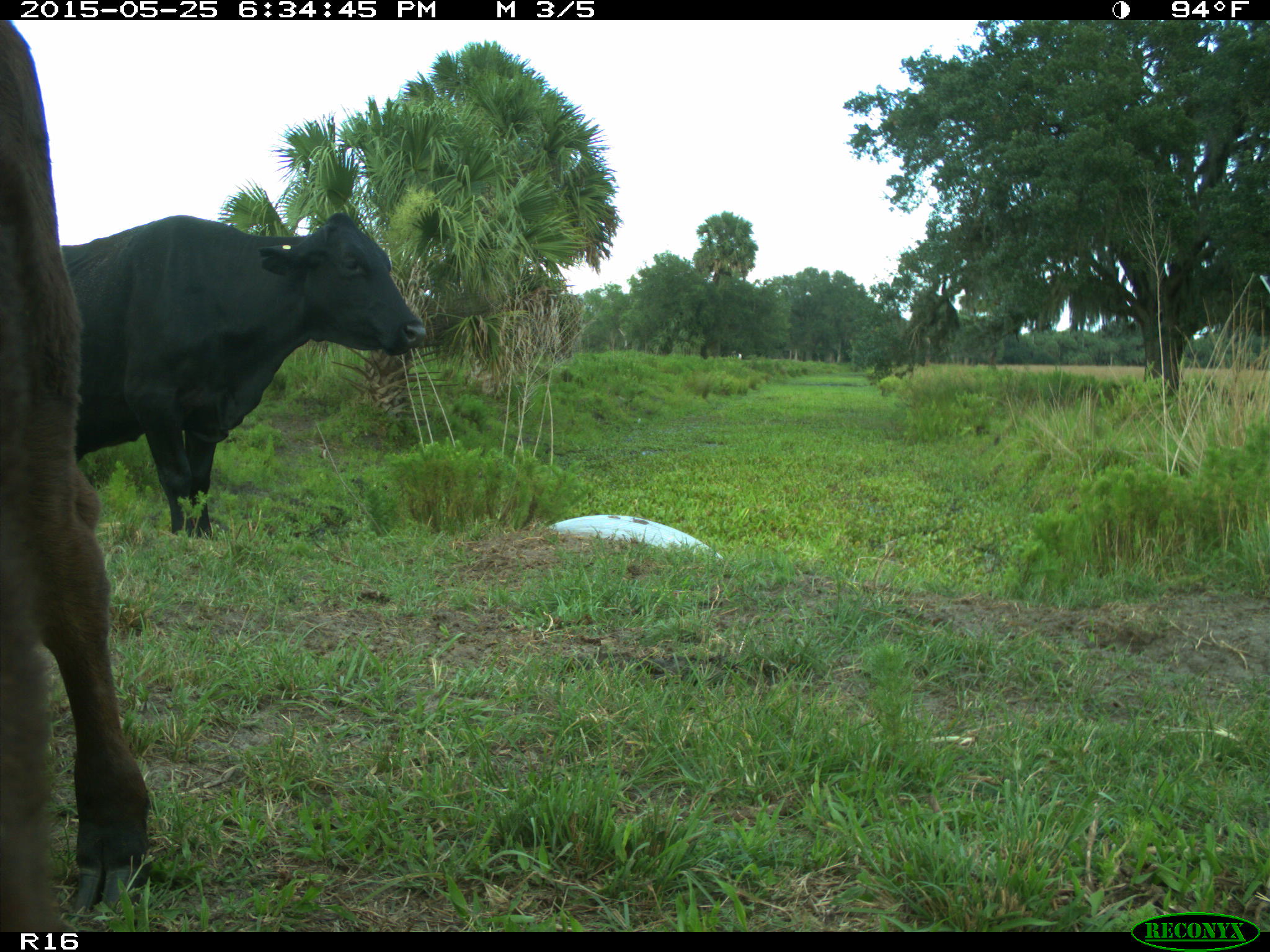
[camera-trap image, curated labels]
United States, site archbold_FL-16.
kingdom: Animalia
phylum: Chordata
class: Mammalia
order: Artiodactyla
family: Bovidae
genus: Bos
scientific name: Bos taurus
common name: domestic cow